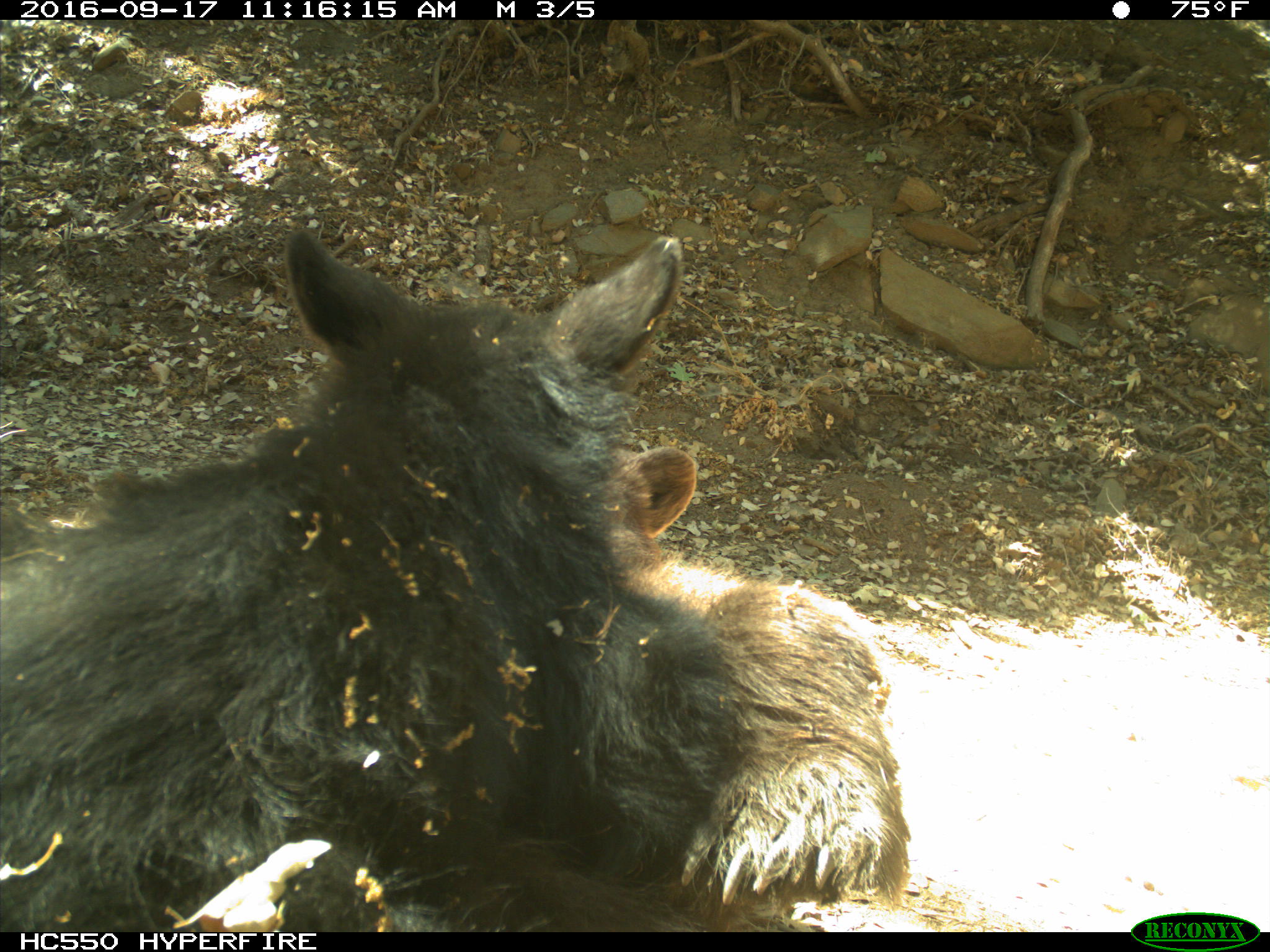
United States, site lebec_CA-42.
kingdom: Animalia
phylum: Chordata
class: Mammalia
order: Carnivora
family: Ursidae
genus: Ursus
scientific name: Ursus americanus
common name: american black bear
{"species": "Ursus americanus (american black bear)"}